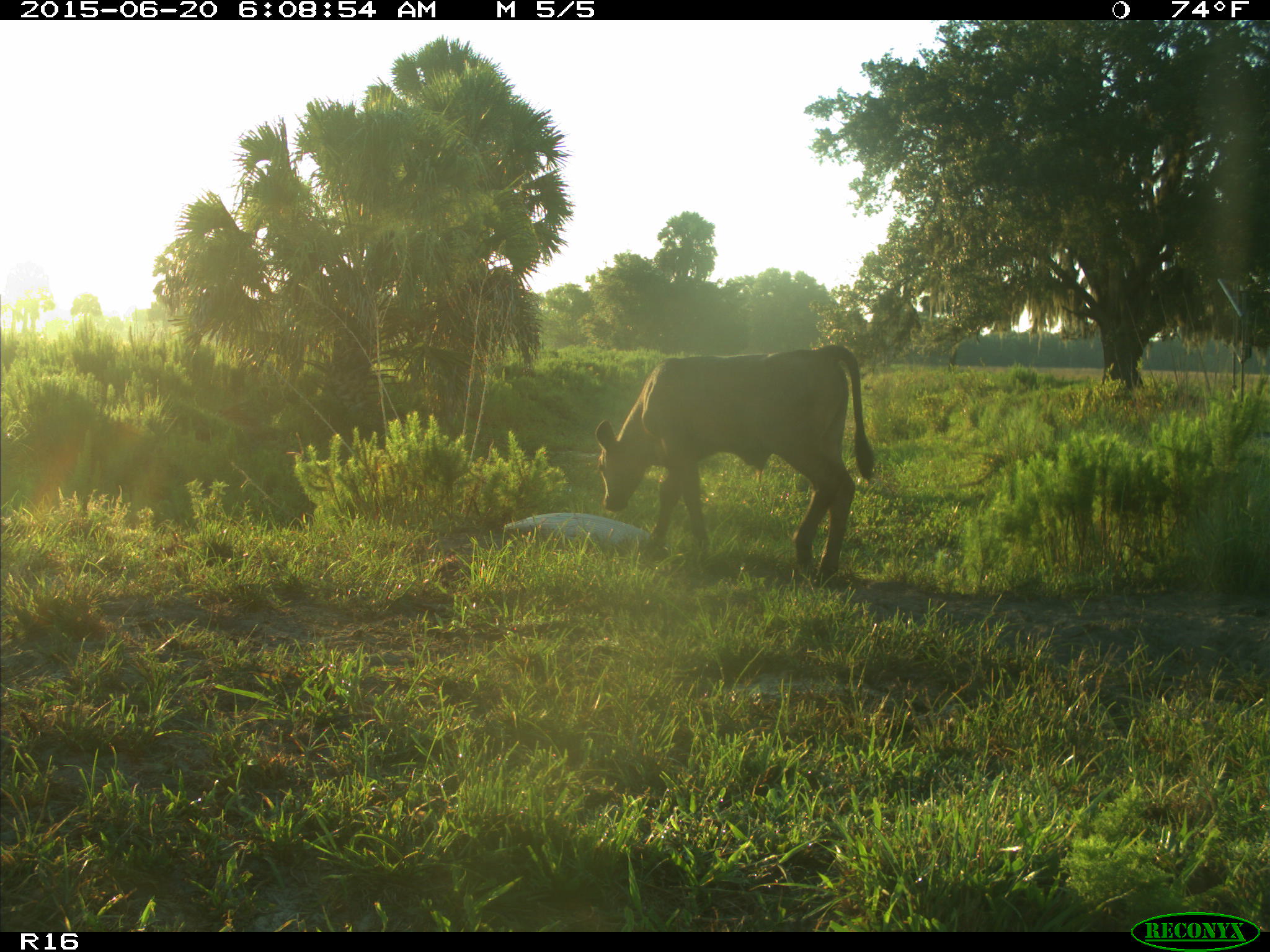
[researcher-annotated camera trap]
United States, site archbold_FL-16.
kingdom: Animalia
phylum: Chordata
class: Mammalia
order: Artiodactyla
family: Bovidae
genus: Bos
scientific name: Bos taurus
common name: domestic cow